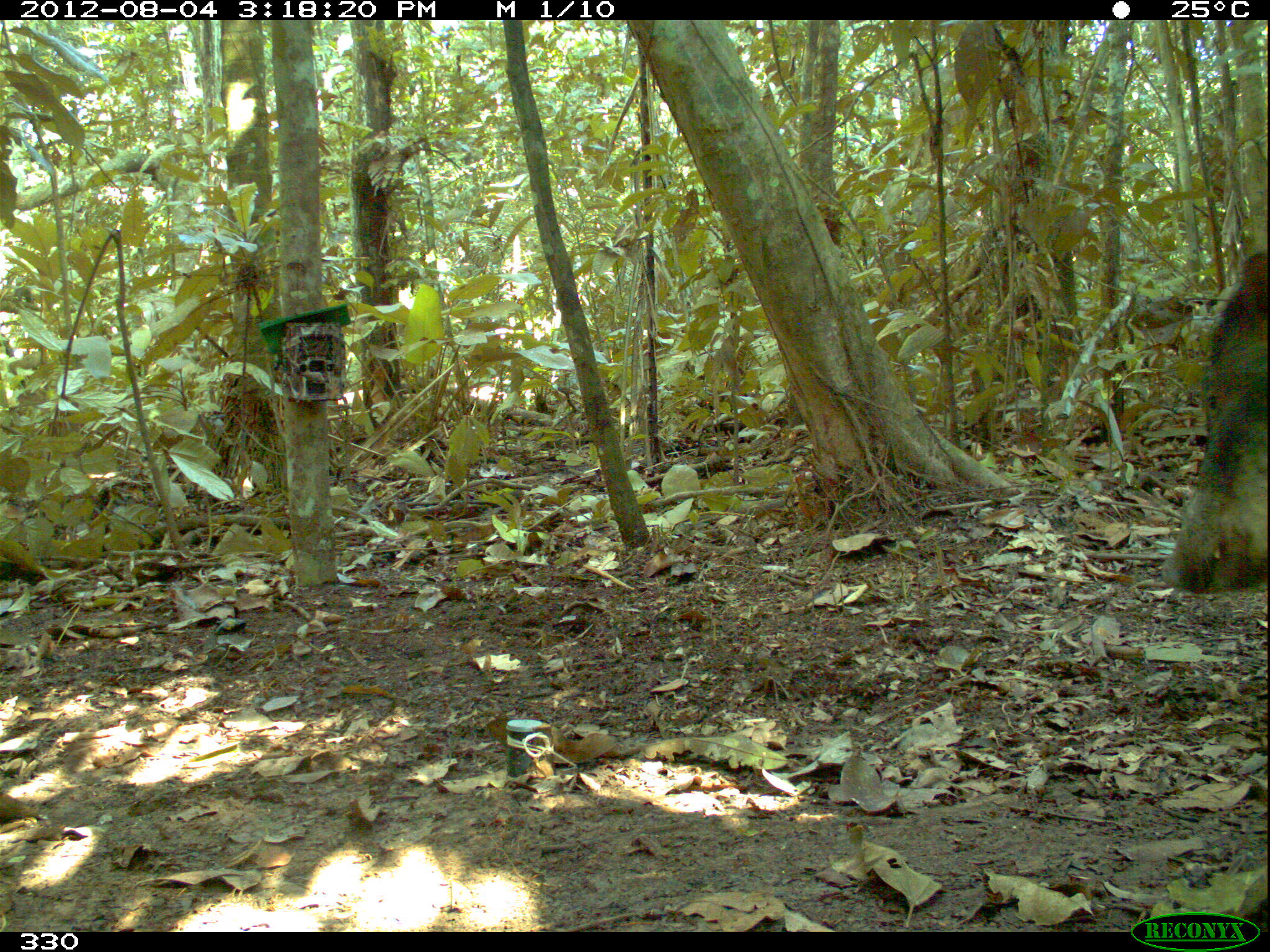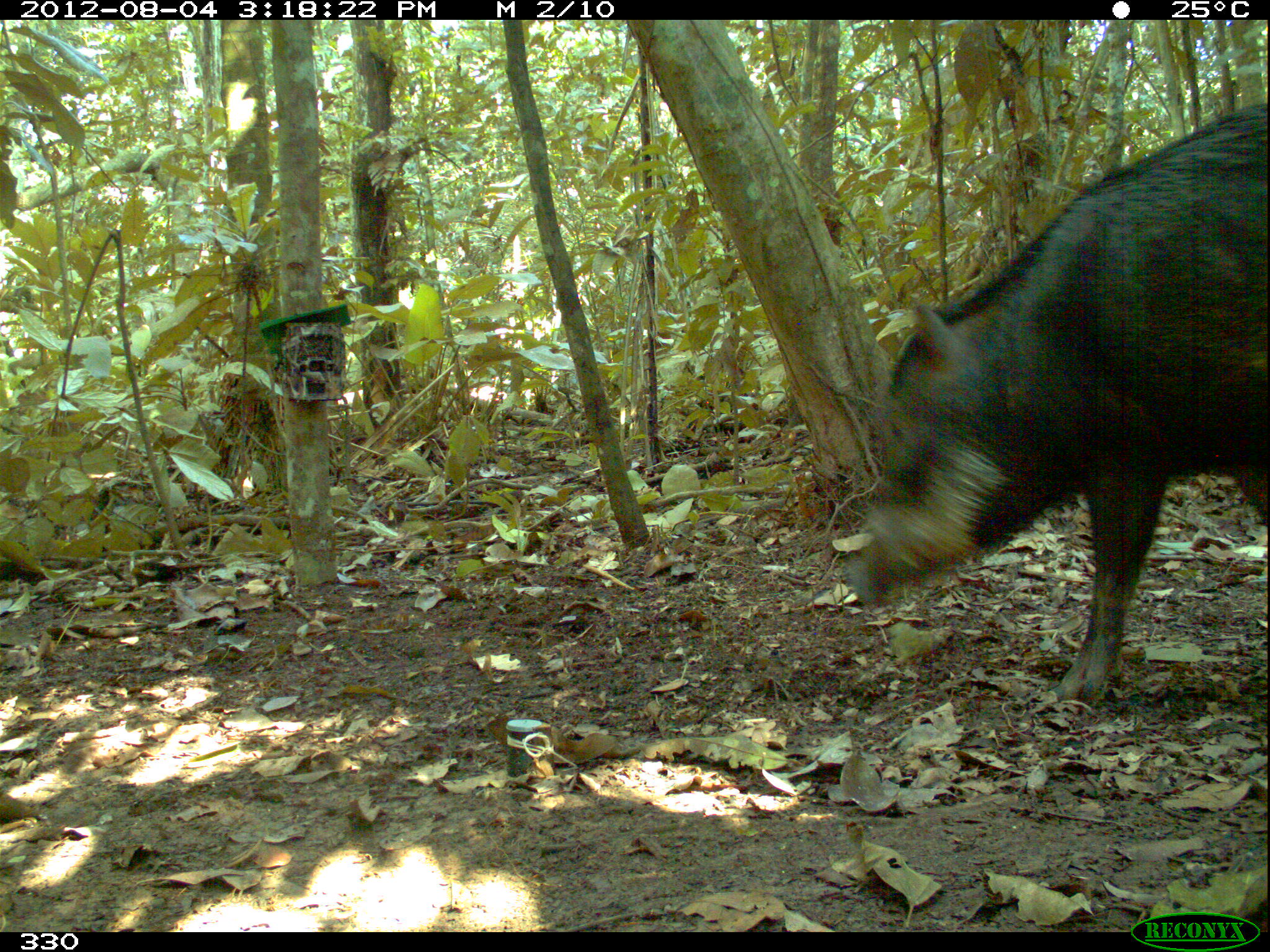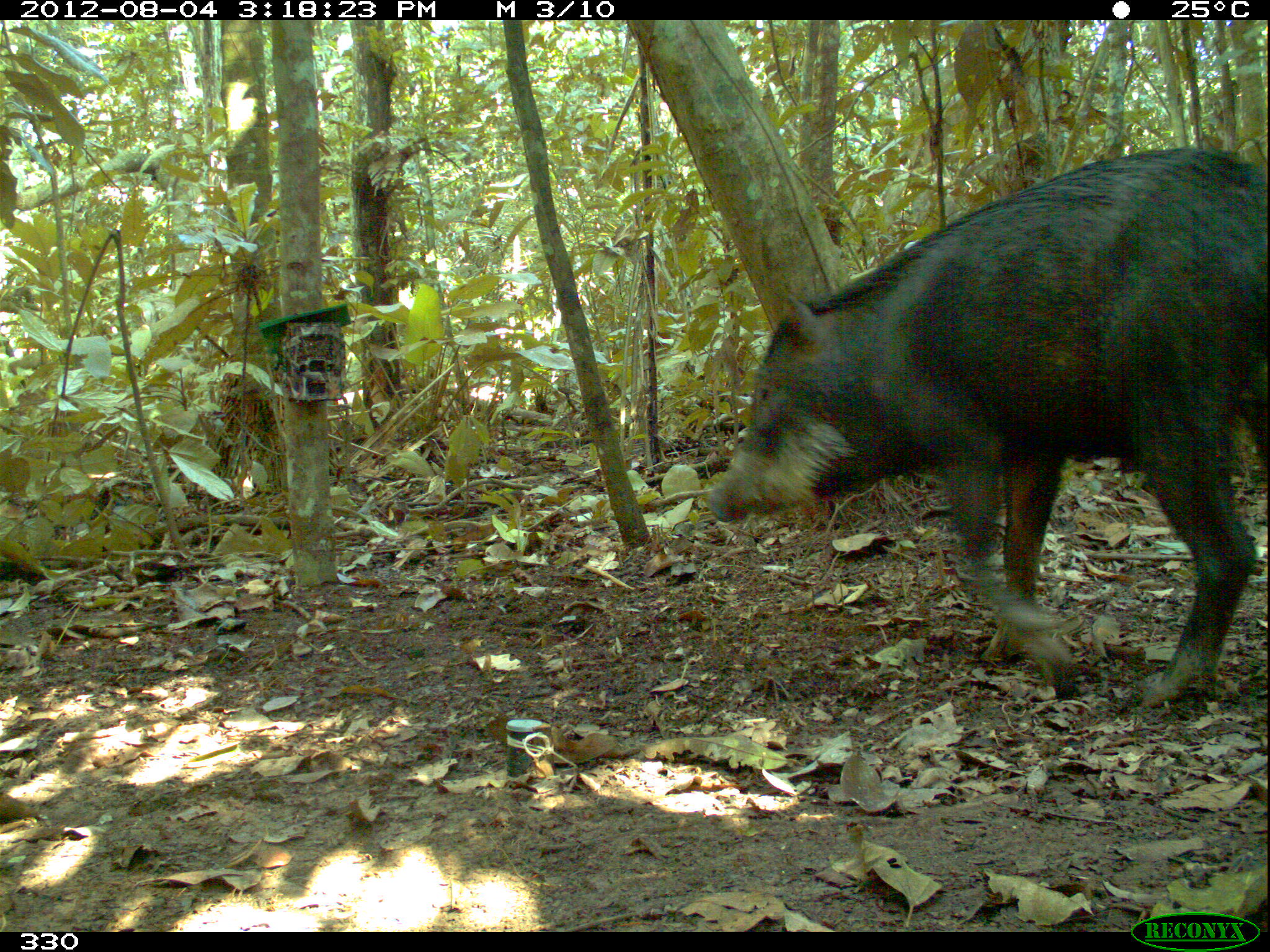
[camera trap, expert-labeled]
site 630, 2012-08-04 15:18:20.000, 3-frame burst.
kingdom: Animalia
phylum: Chordata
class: Mammalia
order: Artiodactyla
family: Tayassuidae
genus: Tayassu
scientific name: Tayassu pecari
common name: white-lipped peccary